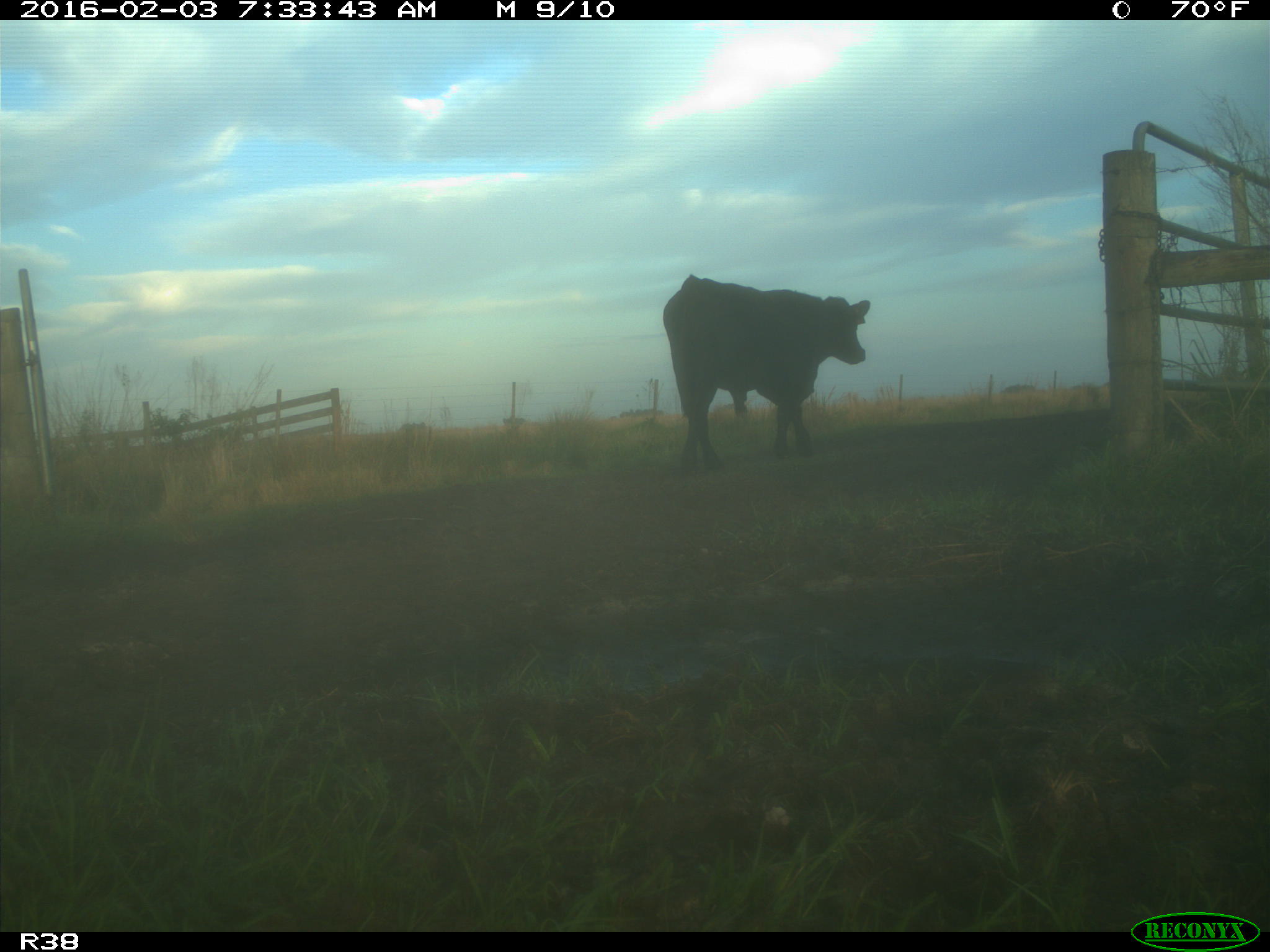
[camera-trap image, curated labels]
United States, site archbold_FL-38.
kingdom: Animalia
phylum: Chordata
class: Mammalia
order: Artiodactyla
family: Bovidae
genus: Bos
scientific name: Bos taurus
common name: domestic cow